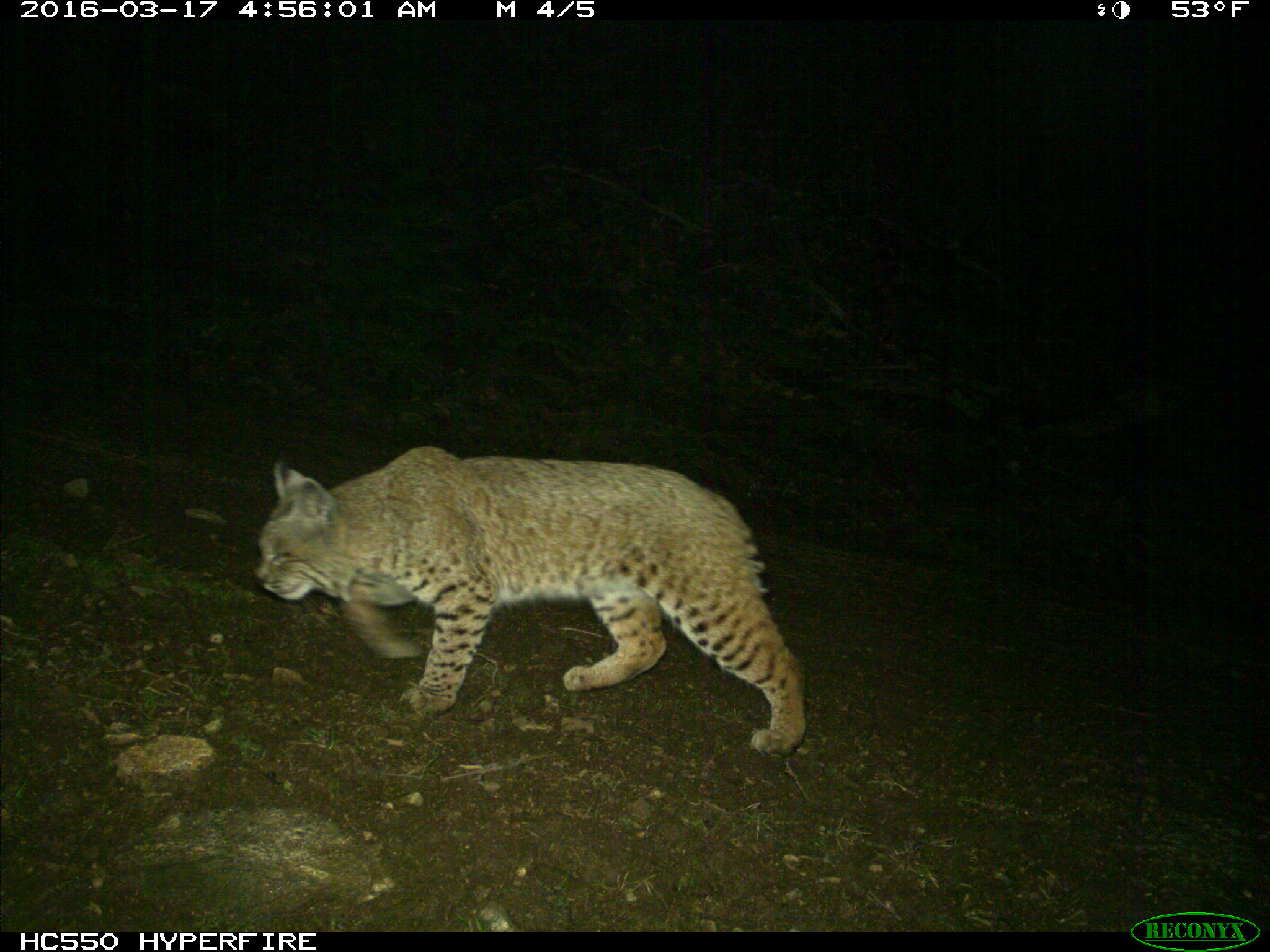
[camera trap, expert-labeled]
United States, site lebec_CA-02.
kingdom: Animalia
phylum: Chordata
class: Mammalia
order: Carnivora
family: Felidae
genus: Lynx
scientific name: Lynx rufus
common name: bobcat